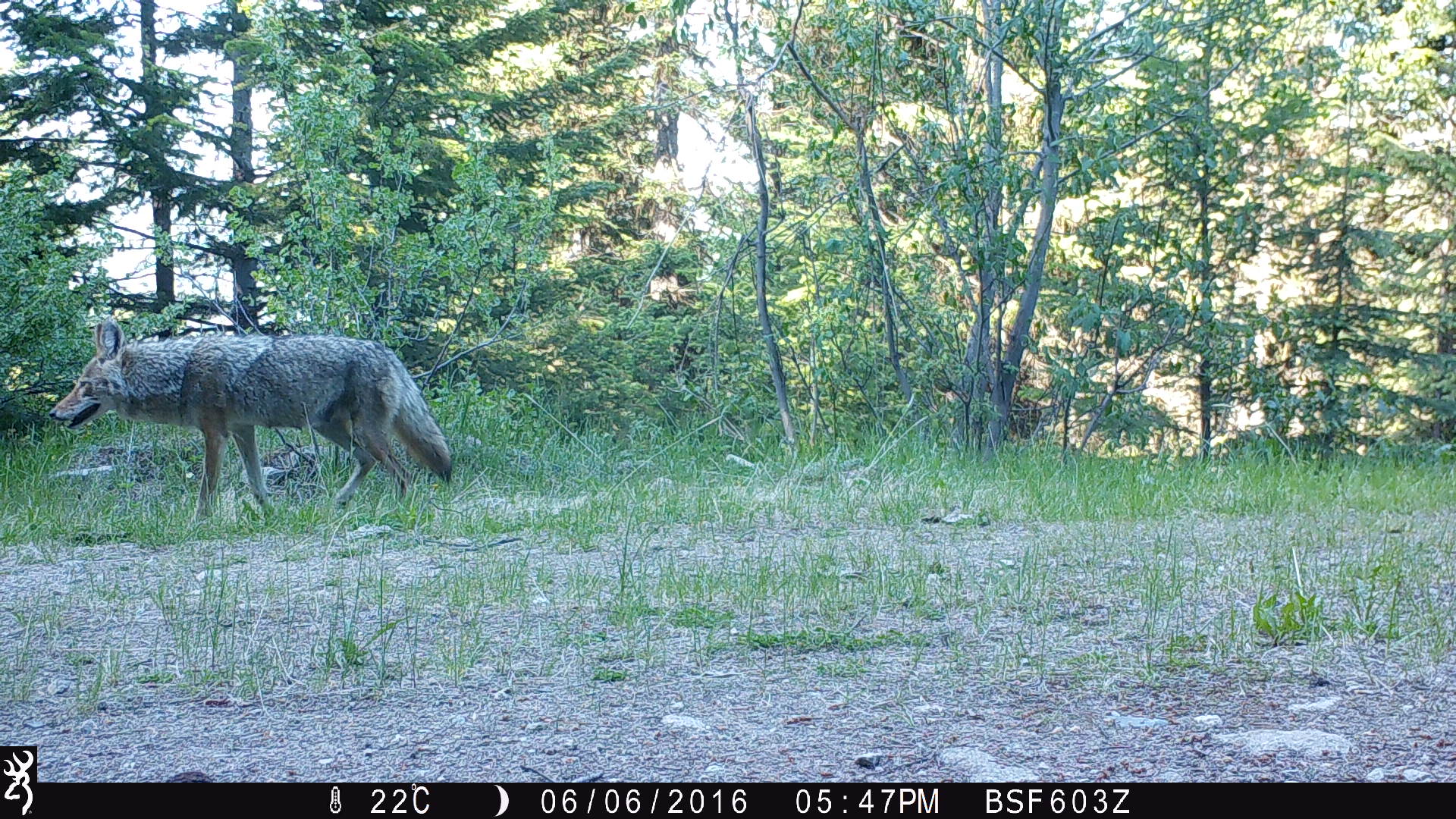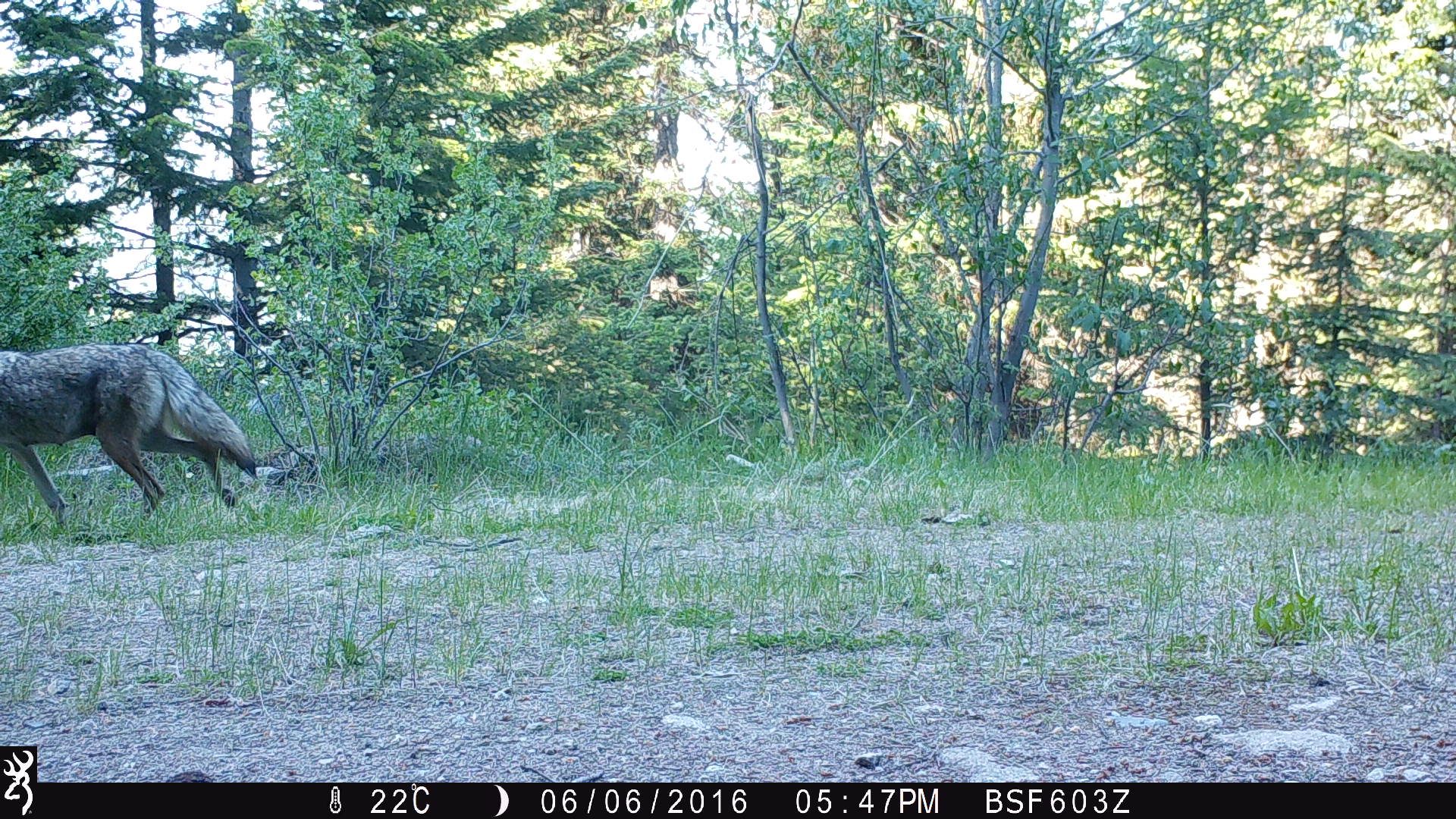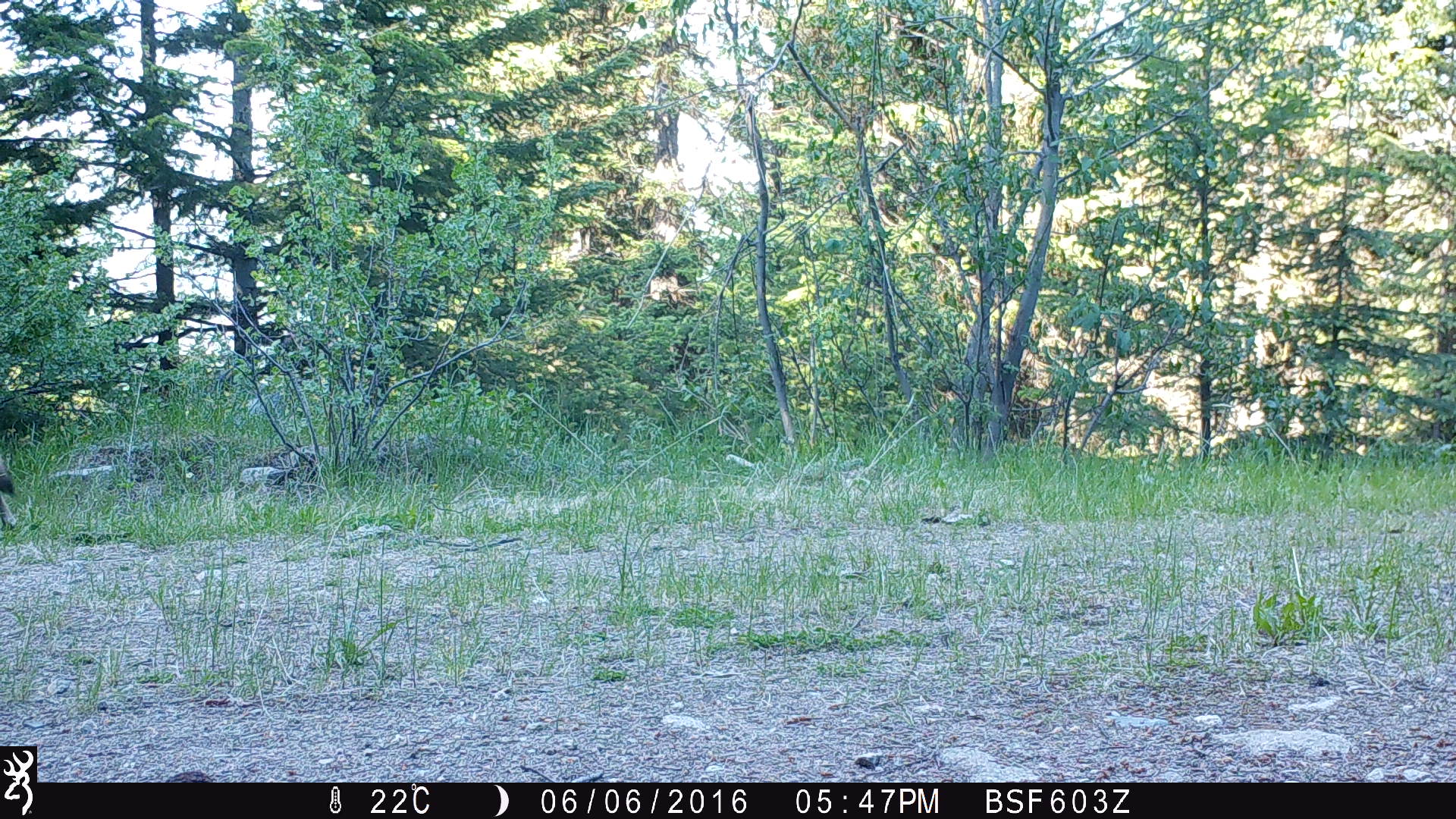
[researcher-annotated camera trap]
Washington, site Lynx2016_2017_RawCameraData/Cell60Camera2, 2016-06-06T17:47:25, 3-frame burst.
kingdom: Animalia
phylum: Chordata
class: Mammalia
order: Carnivora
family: Canidae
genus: Canis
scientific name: Canis latrans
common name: coyote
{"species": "Canis latrans (coyote)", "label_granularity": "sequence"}